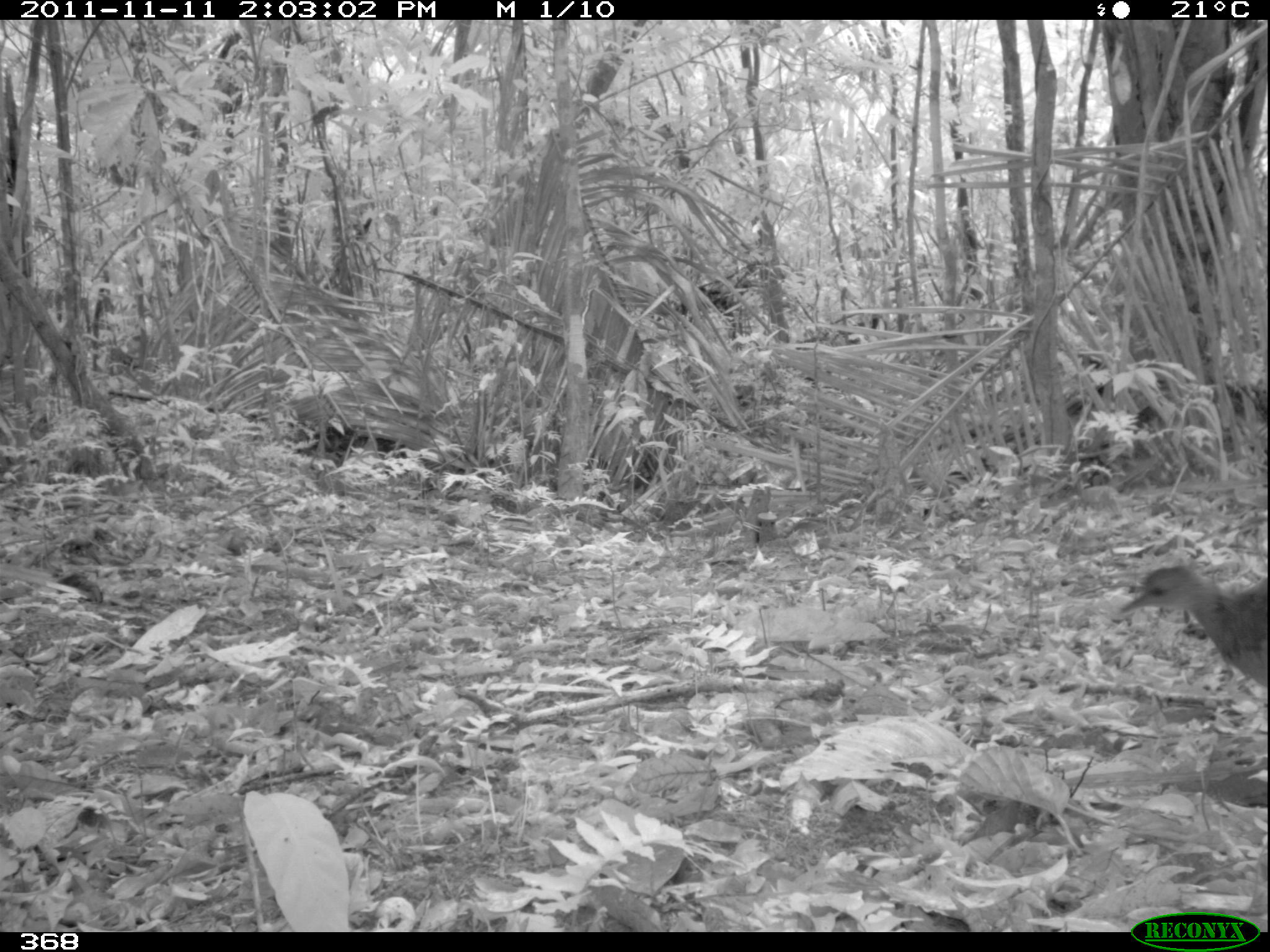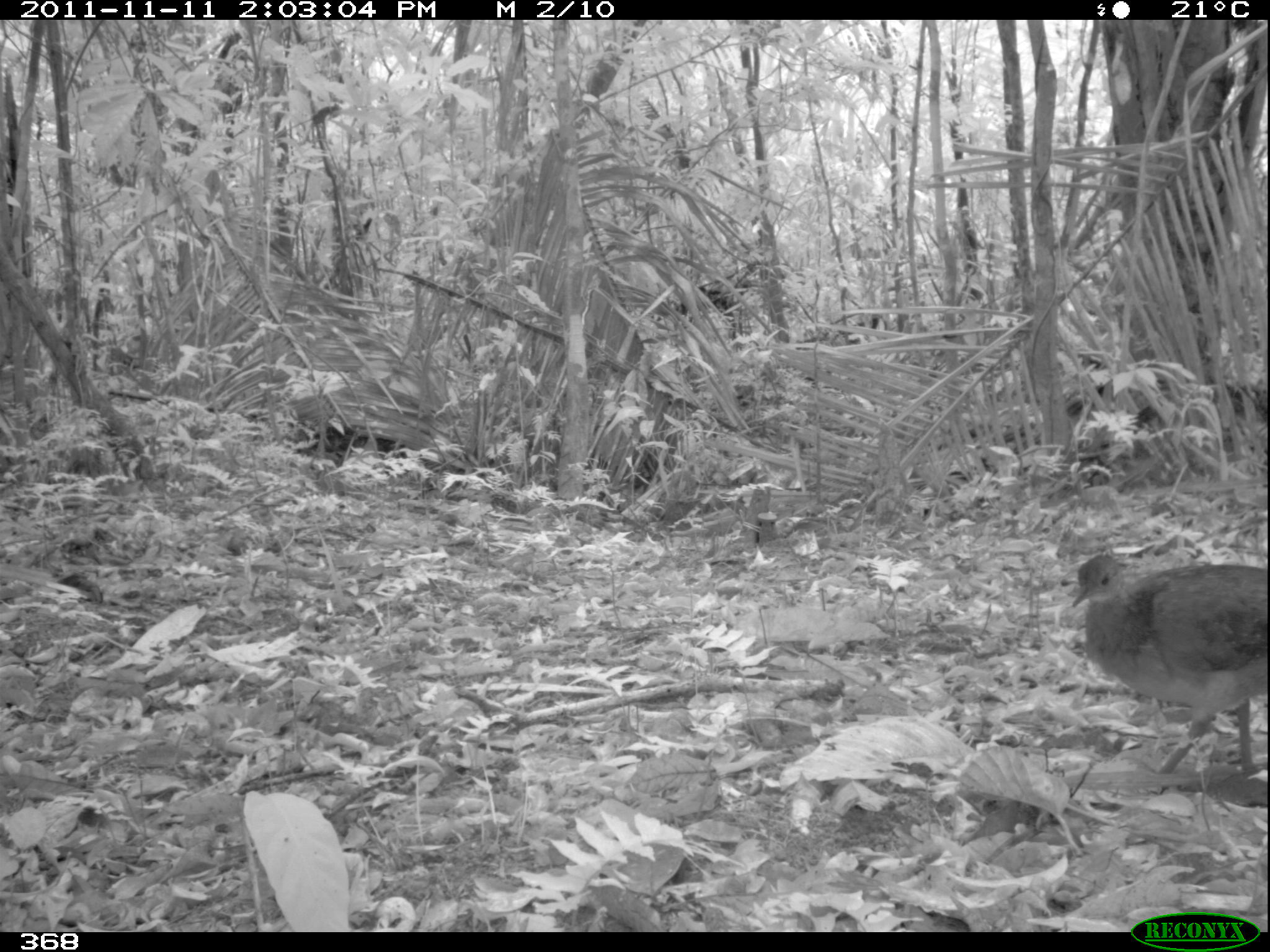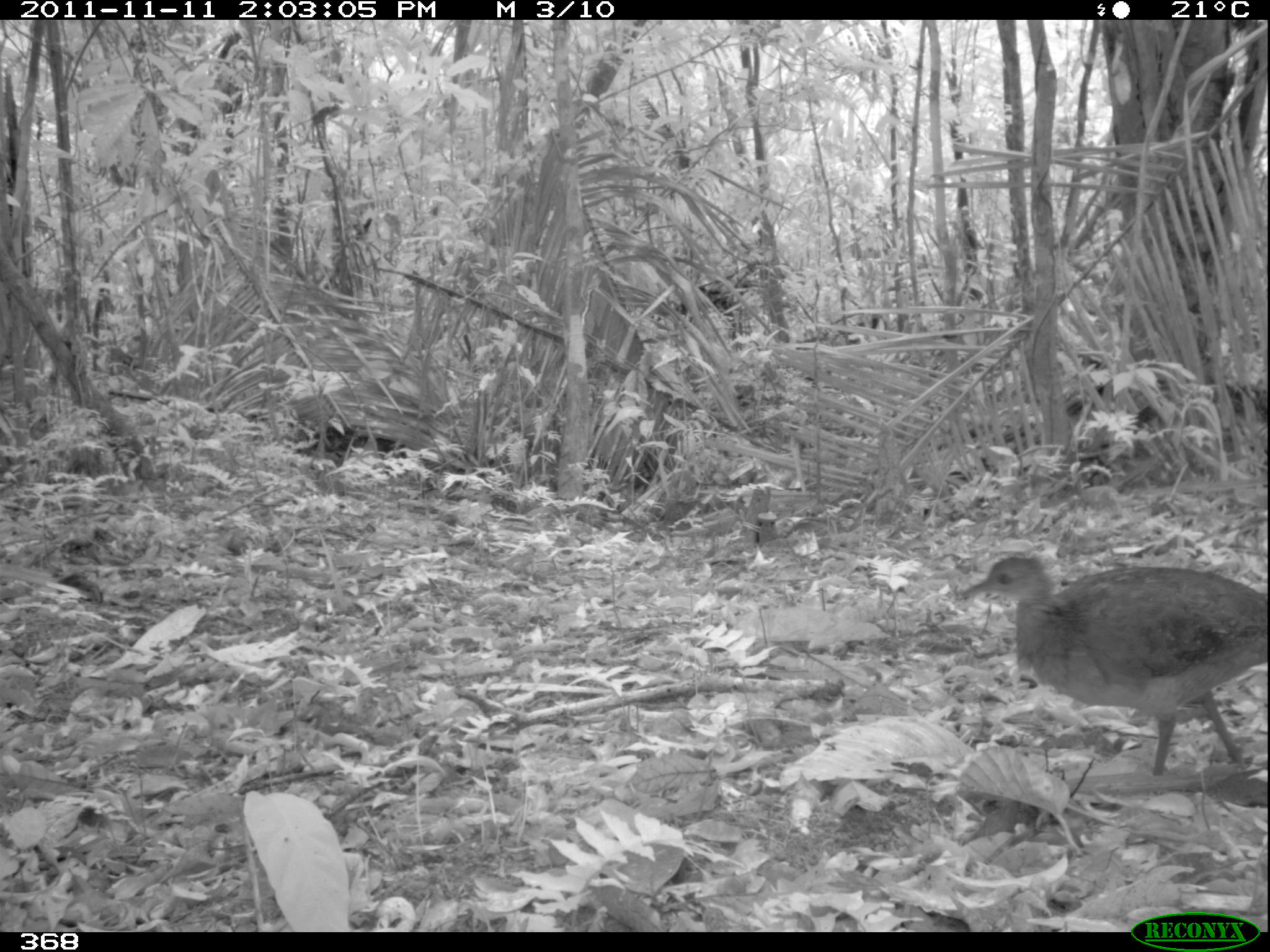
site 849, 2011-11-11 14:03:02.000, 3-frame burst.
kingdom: Animalia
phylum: Chordata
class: Aves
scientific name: Aves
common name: bird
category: unknown bird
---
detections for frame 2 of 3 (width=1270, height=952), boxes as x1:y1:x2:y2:
unknown bird: 1071:552:1268:778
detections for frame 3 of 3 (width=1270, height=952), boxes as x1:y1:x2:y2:
unknown bird: 960:553:1269:773